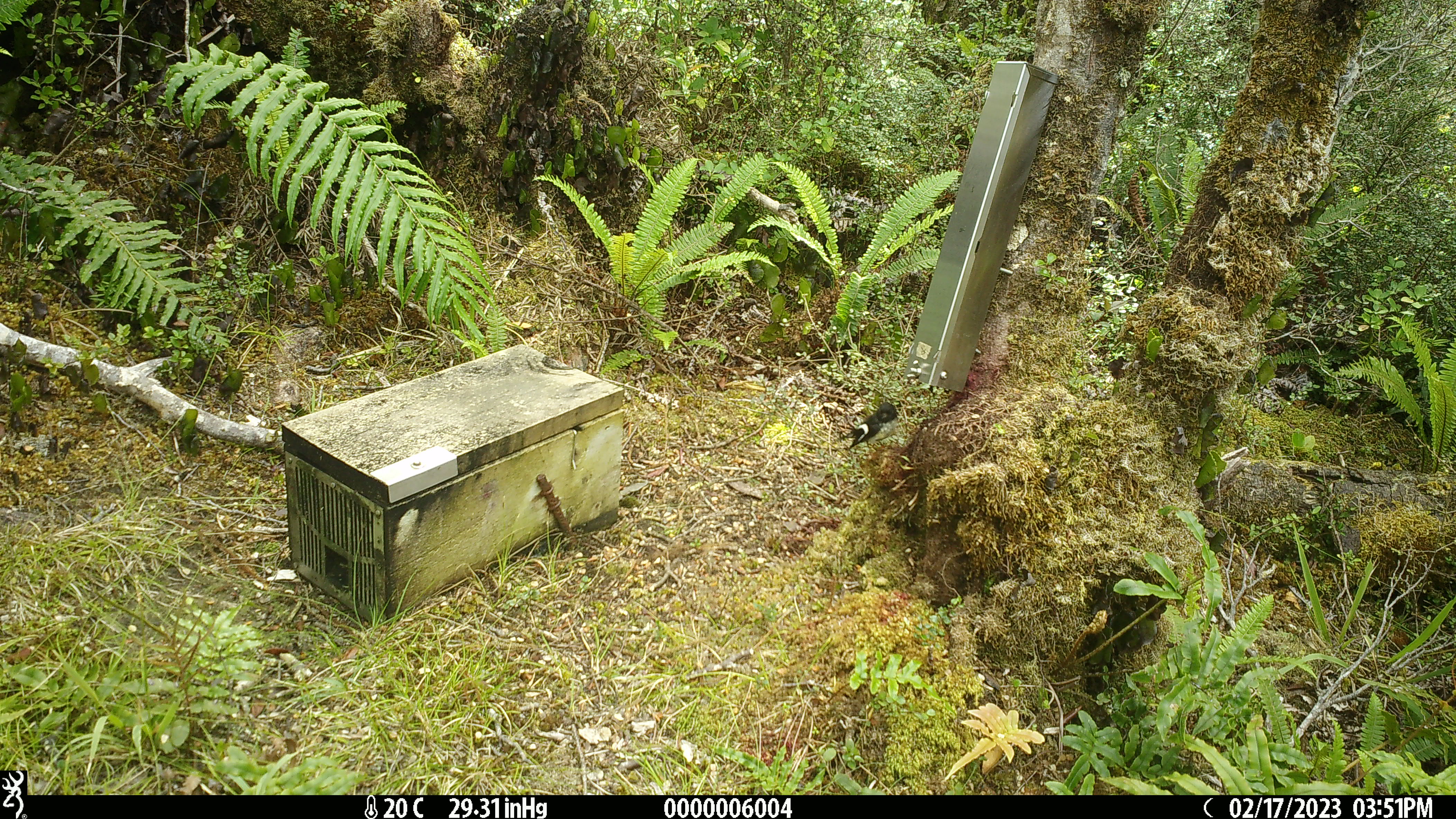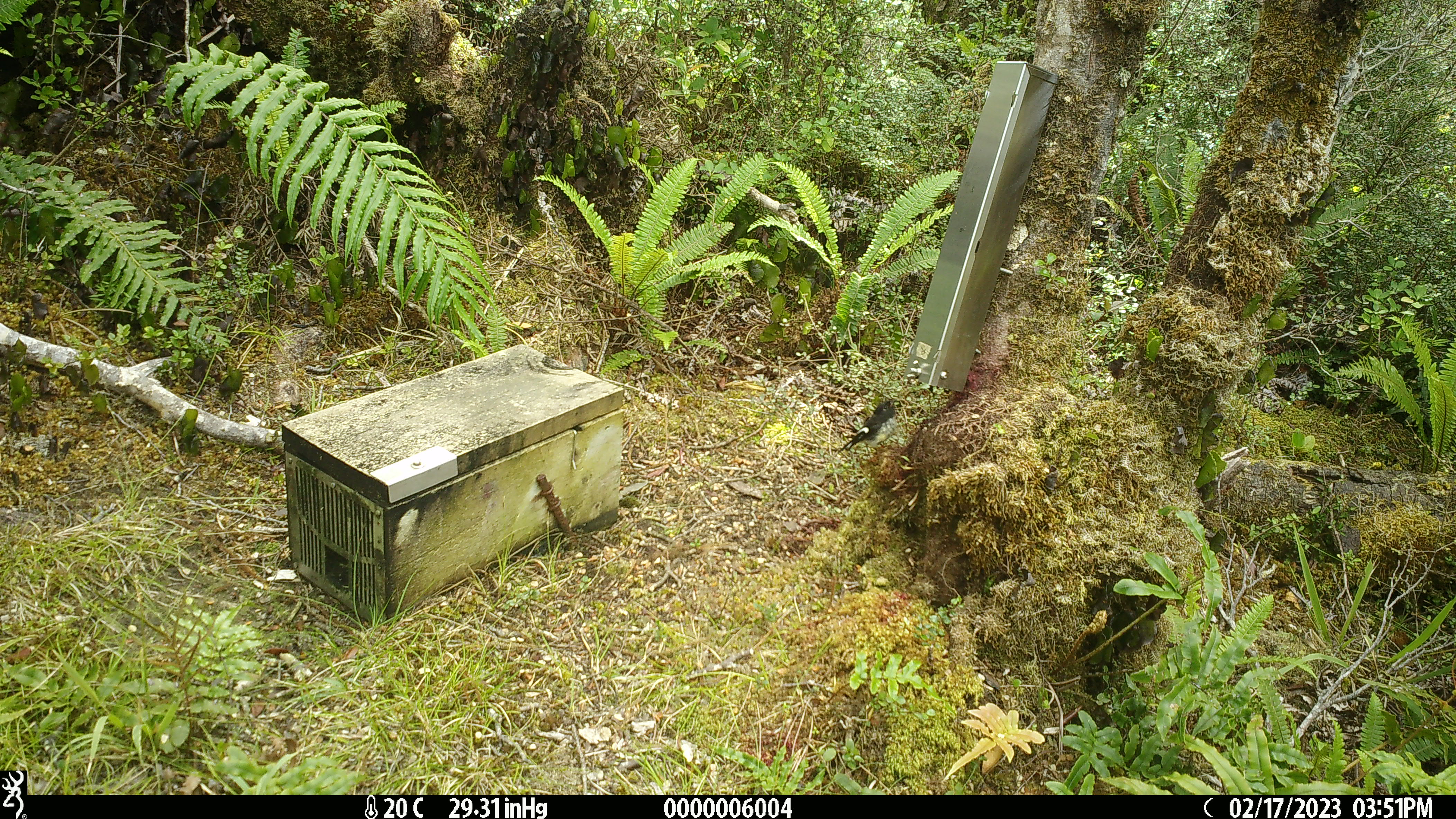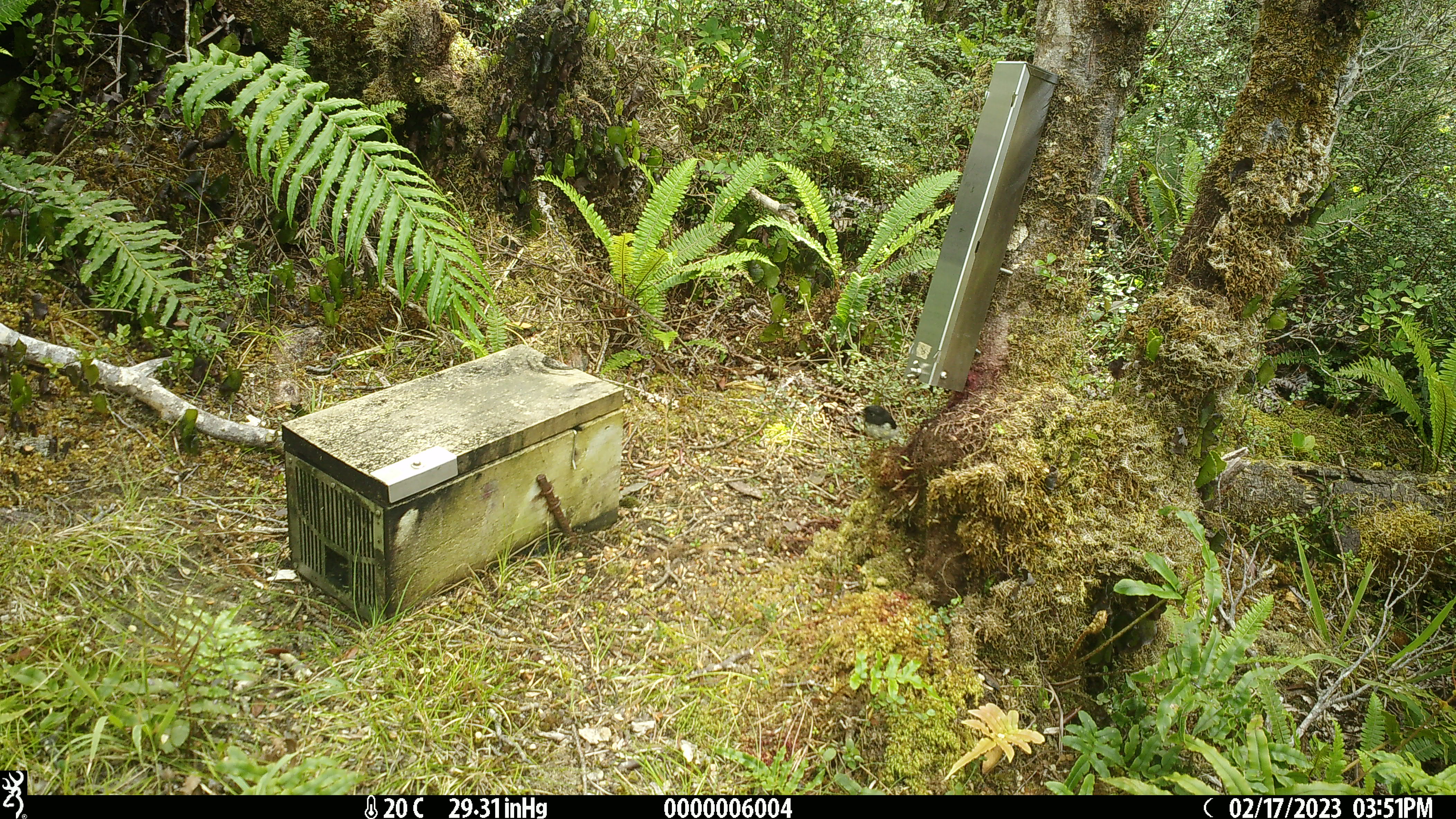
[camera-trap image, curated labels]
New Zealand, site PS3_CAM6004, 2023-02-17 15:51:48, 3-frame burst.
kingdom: Animalia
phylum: Chordata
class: Aves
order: Passeriformes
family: Petroicidae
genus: Petroica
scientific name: Petroica macrocephala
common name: tomtit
Tomtit (Petroica macrocephala).